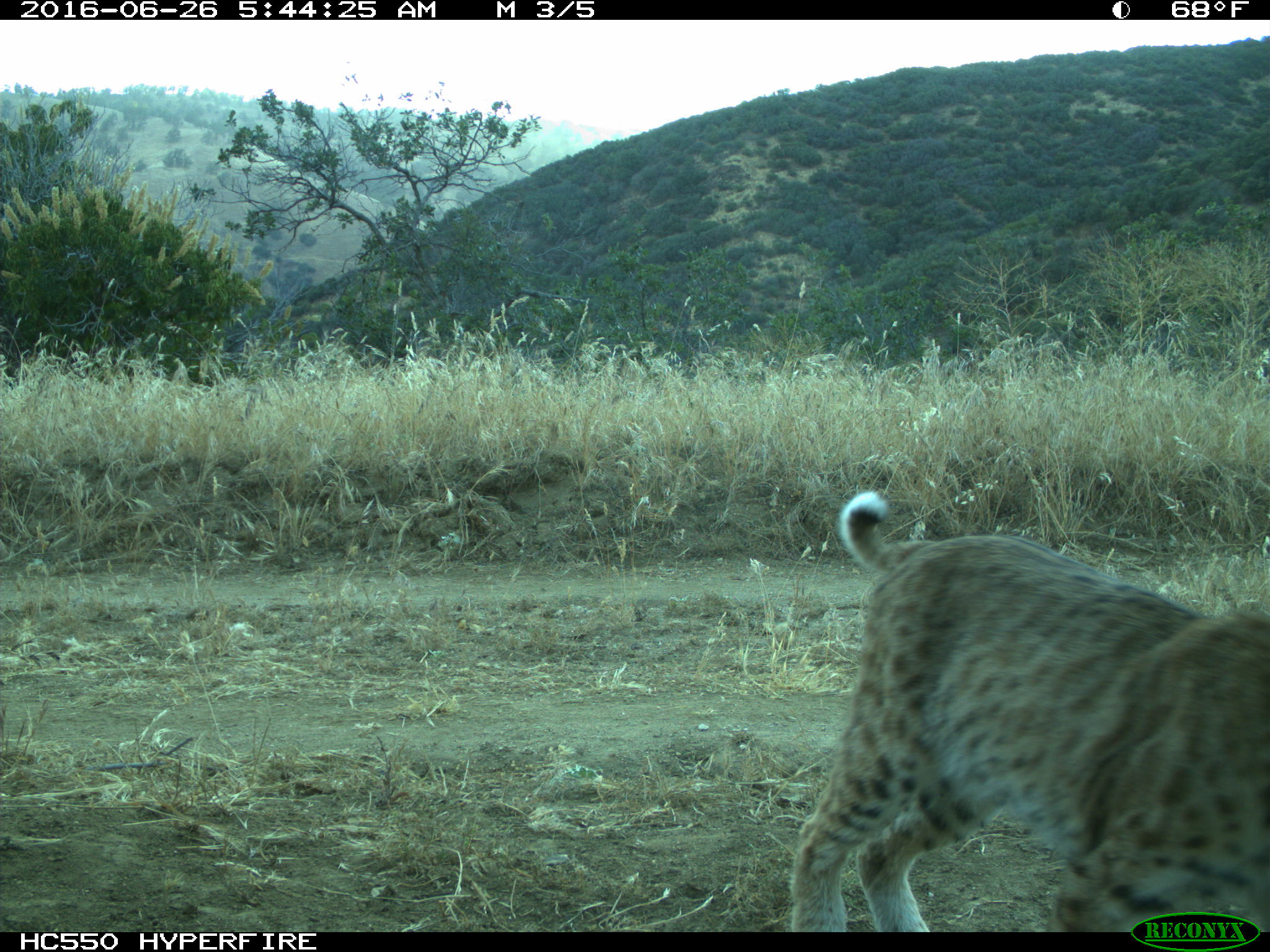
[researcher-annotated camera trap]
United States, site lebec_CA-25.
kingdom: Animalia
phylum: Chordata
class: Mammalia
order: Carnivora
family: Felidae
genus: Lynx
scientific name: Lynx rufus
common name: bobcat